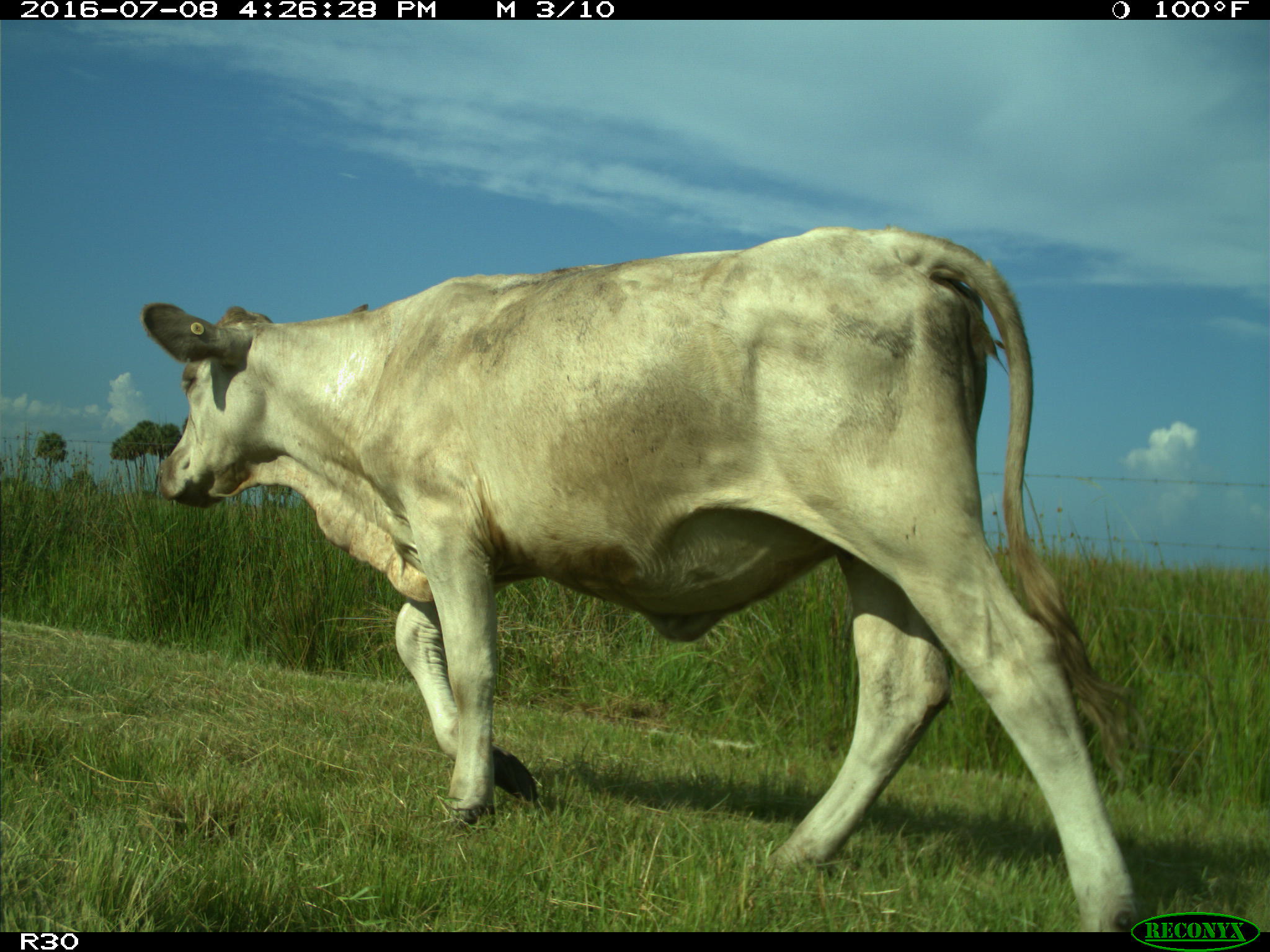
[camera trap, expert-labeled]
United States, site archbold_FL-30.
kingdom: Animalia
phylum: Chordata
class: Mammalia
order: Artiodactyla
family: Bovidae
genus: Bos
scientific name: Bos taurus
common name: domestic cow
Bos taurus (domestic cow).